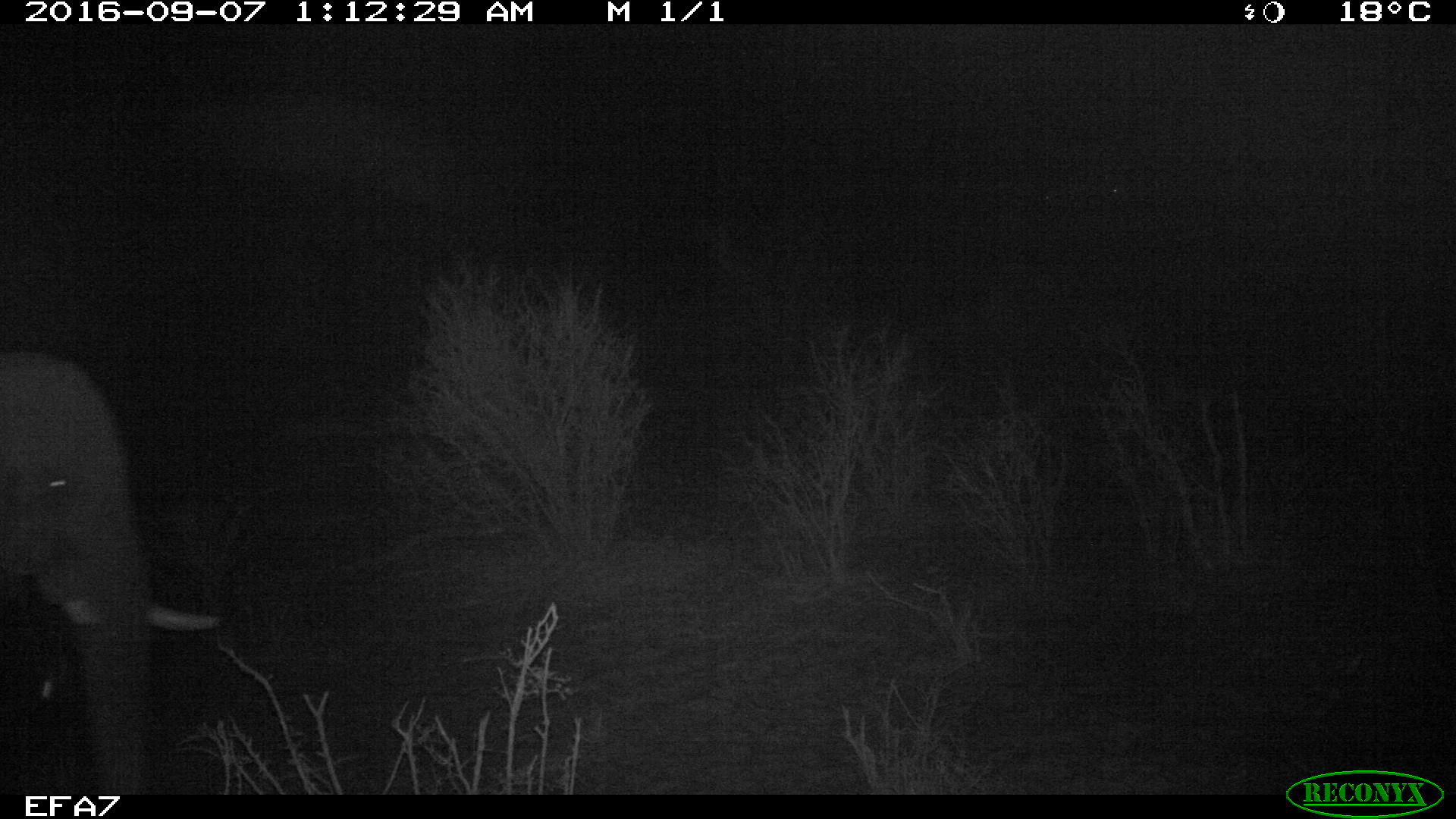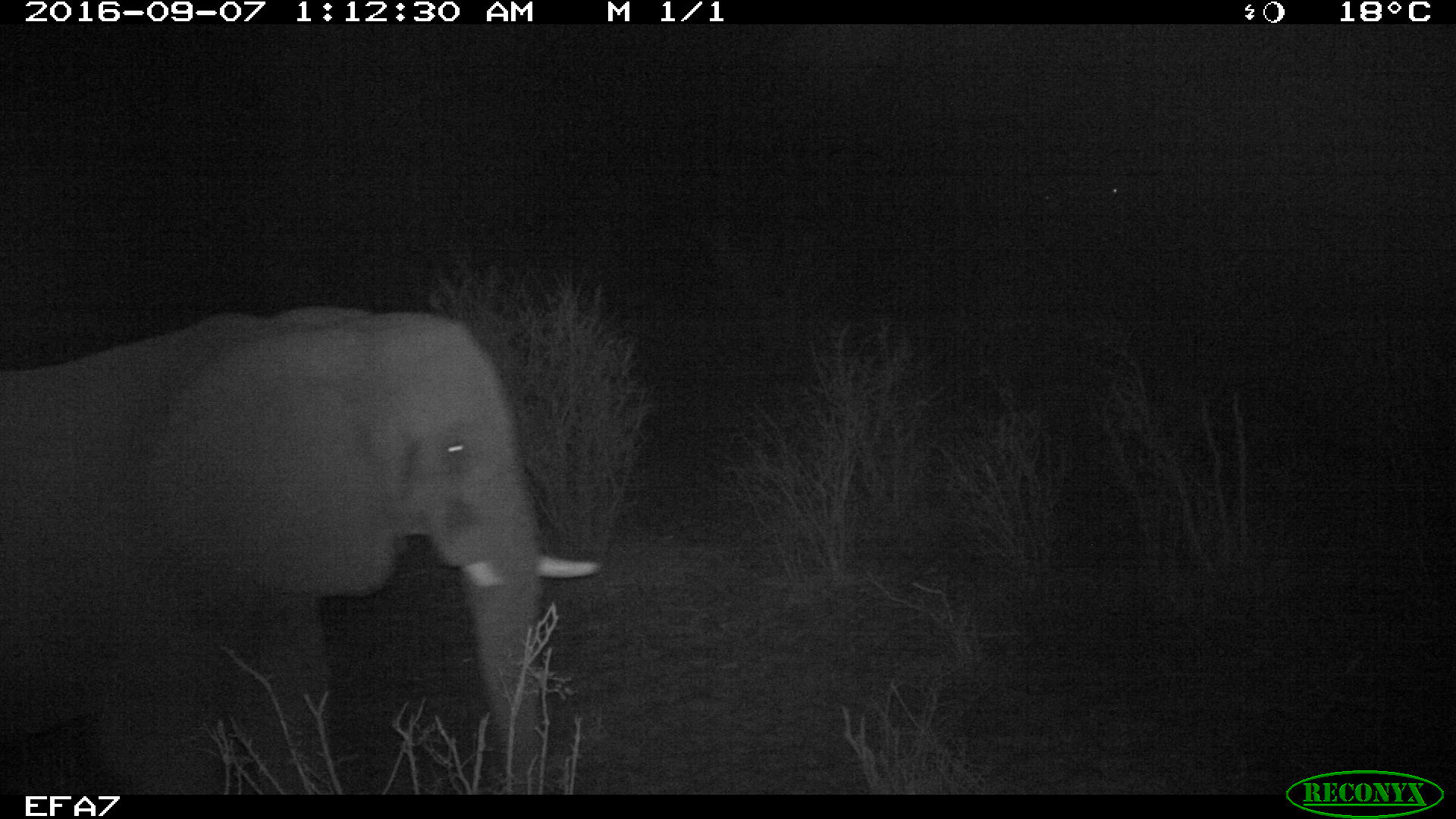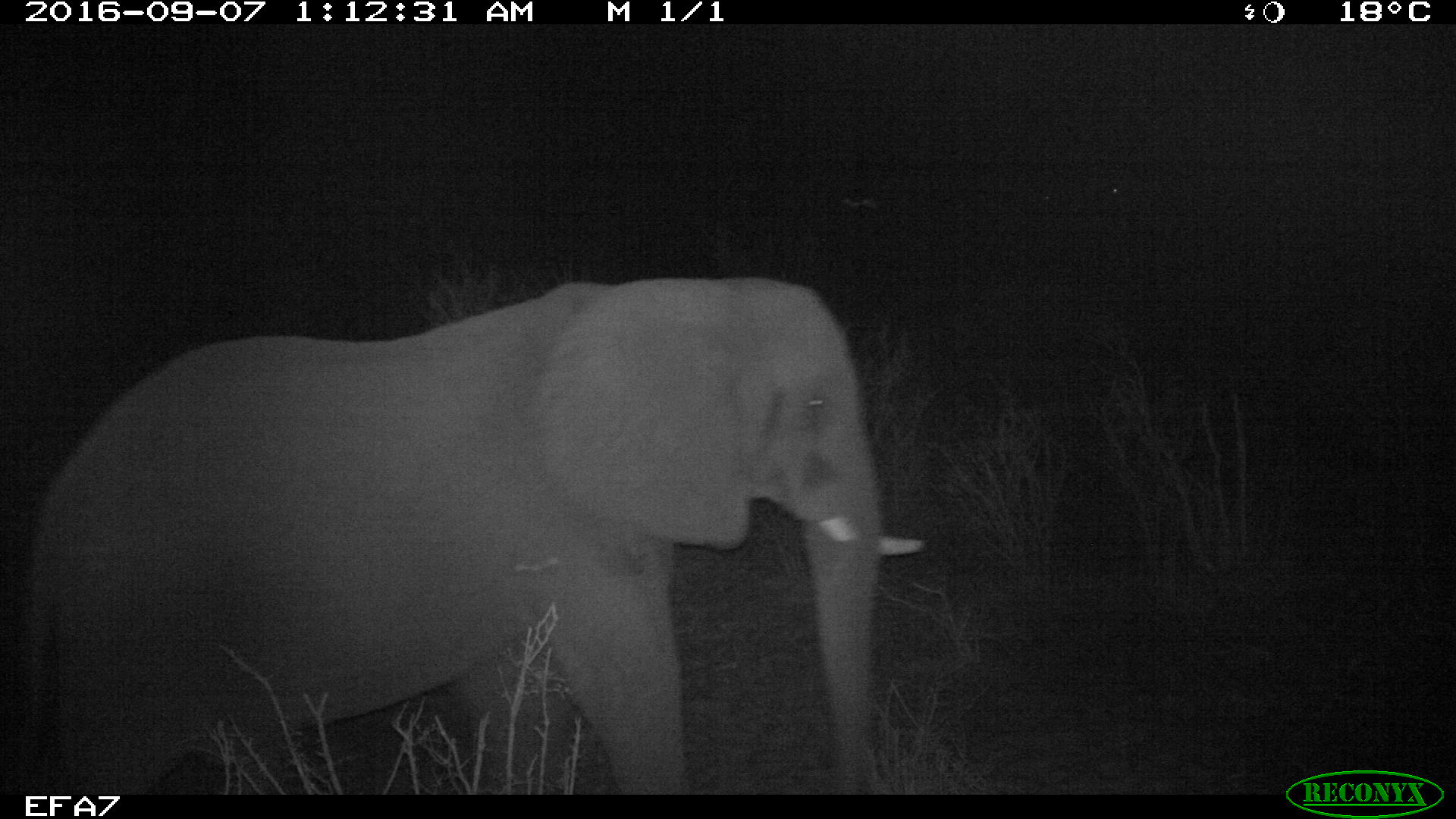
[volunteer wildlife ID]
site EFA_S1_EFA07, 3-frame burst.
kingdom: Animalia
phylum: Chordata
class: Mammalia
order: Proboscidea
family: Elephantidae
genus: Loxodonta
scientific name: Loxodonta africana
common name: african bush elephant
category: elephant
Elephant (african bush elephant) (Loxodonta africana), count 1. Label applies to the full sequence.